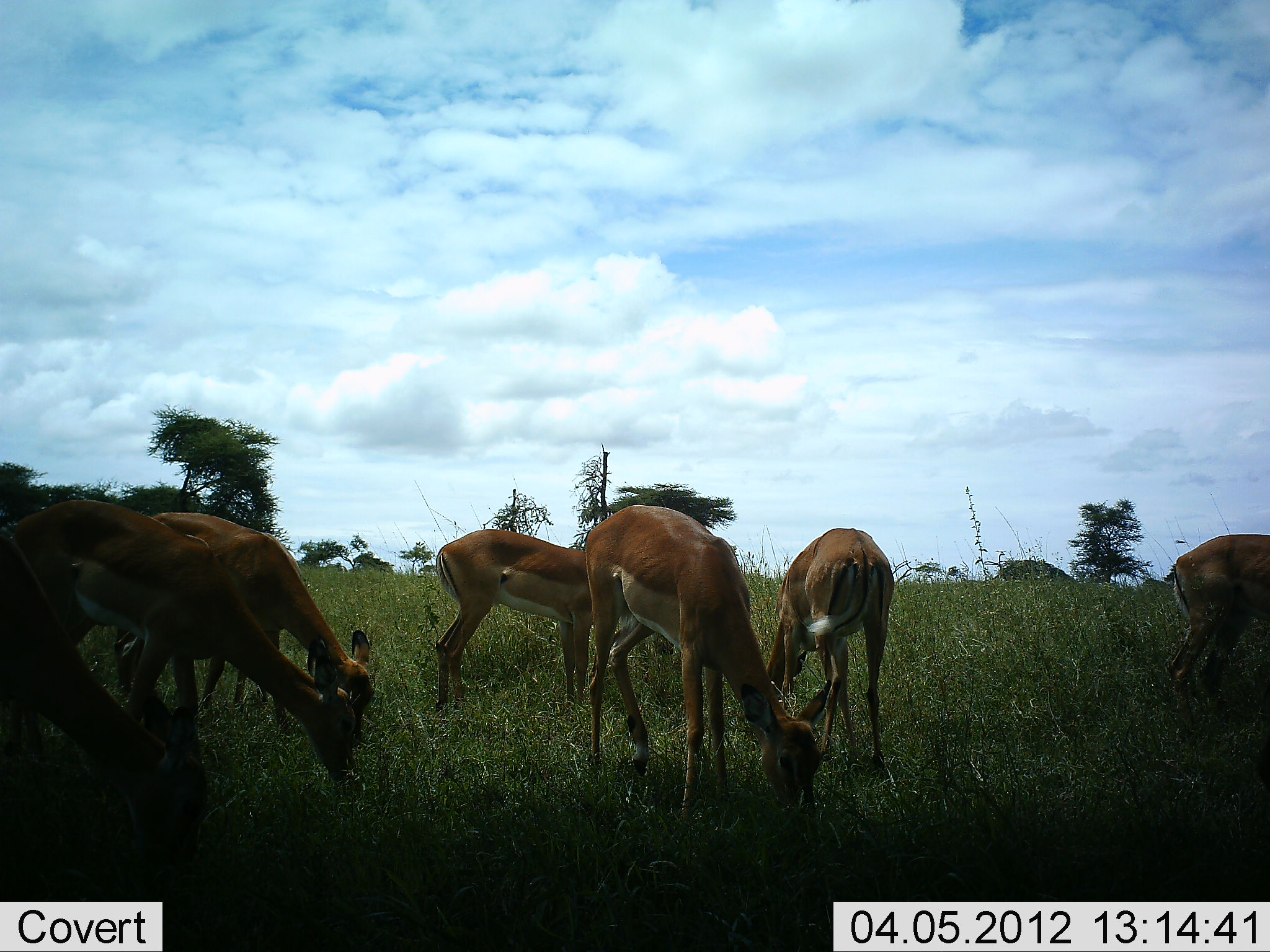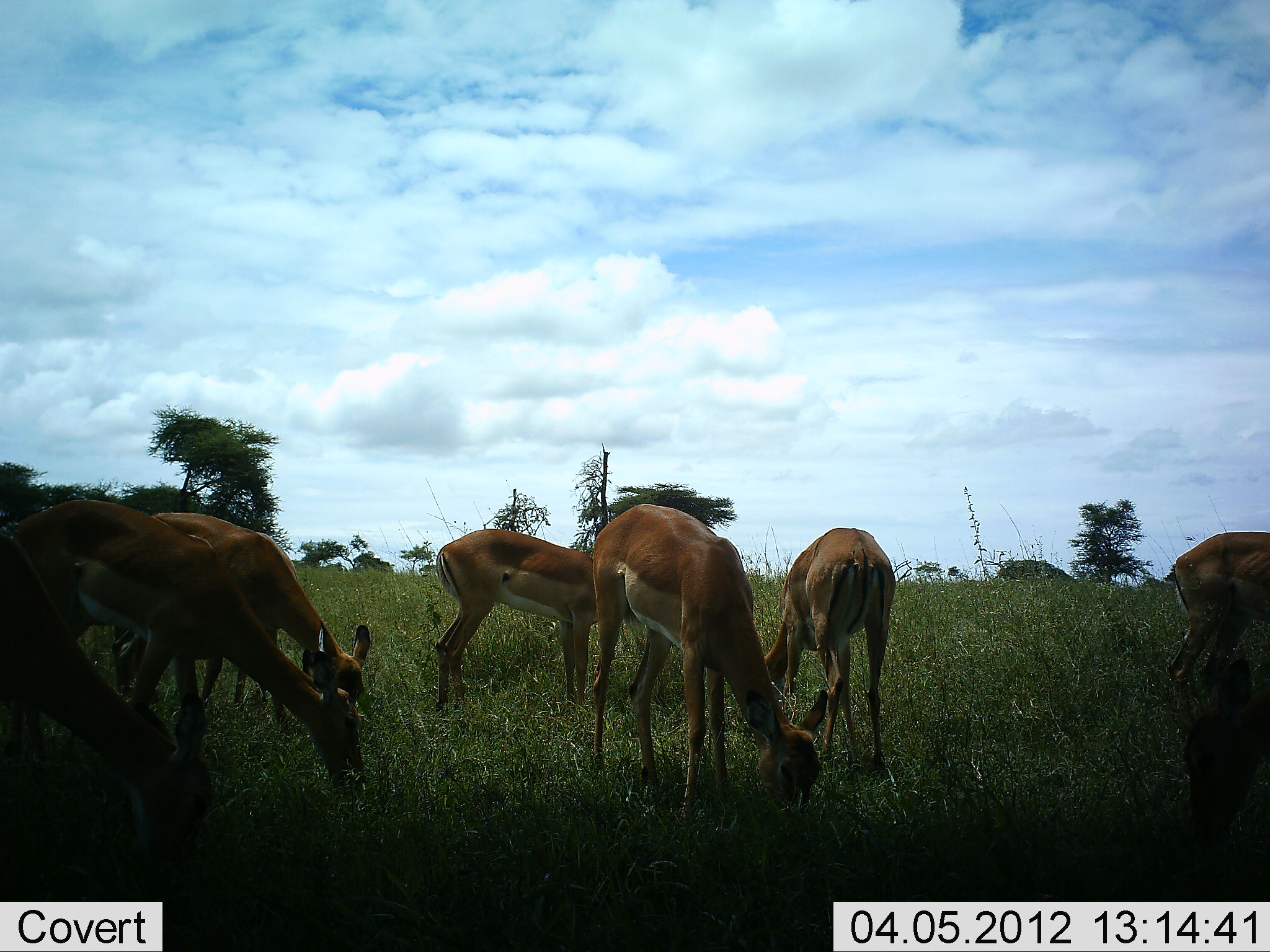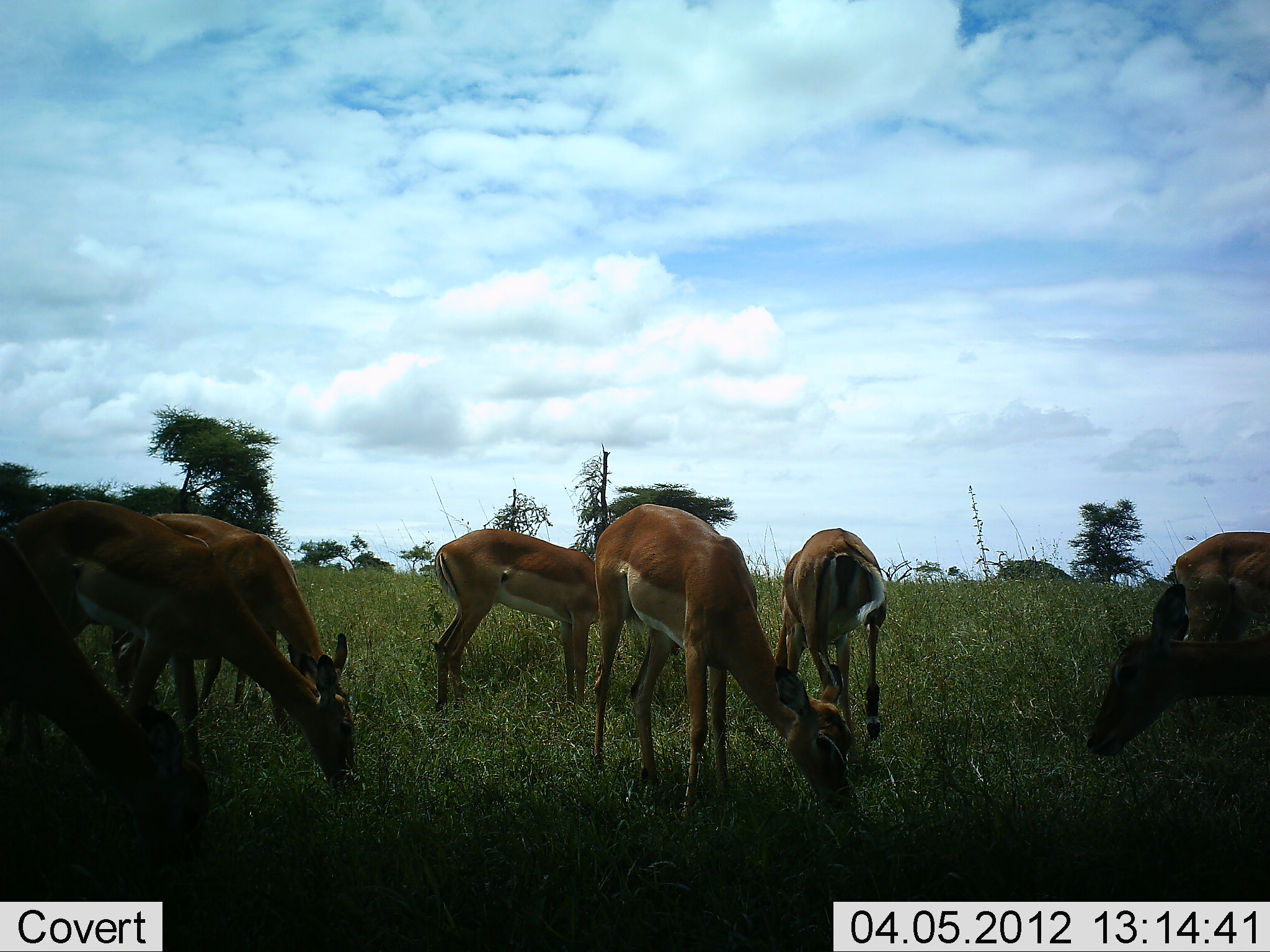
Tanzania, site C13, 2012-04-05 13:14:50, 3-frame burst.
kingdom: Animalia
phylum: Chordata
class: Mammalia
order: Artiodactyla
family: Bovidae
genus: Aepyceros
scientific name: Aepyceros melampus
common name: impala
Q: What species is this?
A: Impala (Aepyceros melampus).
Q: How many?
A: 8.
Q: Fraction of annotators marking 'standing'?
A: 21%.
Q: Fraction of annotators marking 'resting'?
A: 5%.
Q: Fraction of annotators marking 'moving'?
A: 5%.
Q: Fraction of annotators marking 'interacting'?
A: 0%.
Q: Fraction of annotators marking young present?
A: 0%.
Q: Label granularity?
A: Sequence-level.